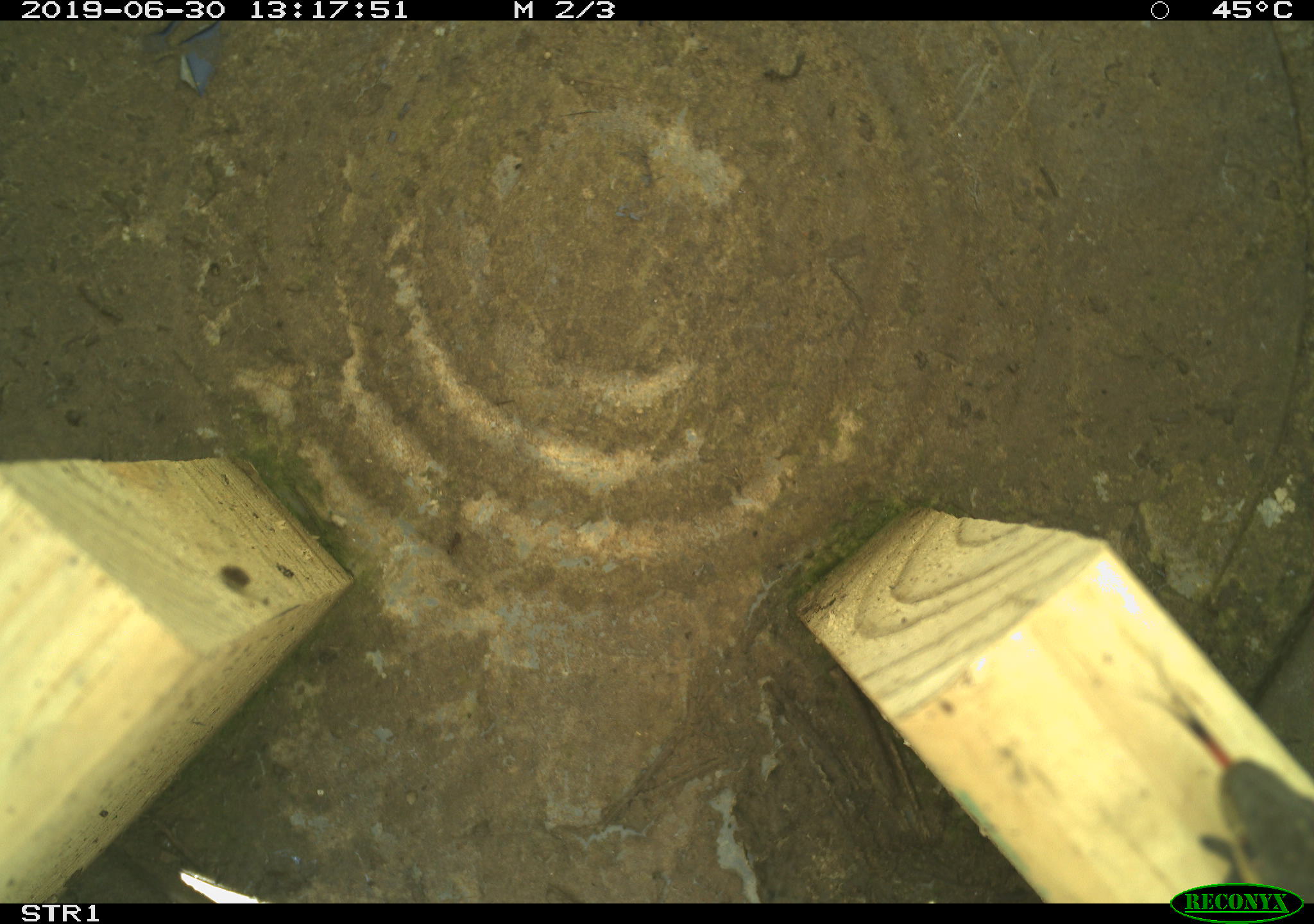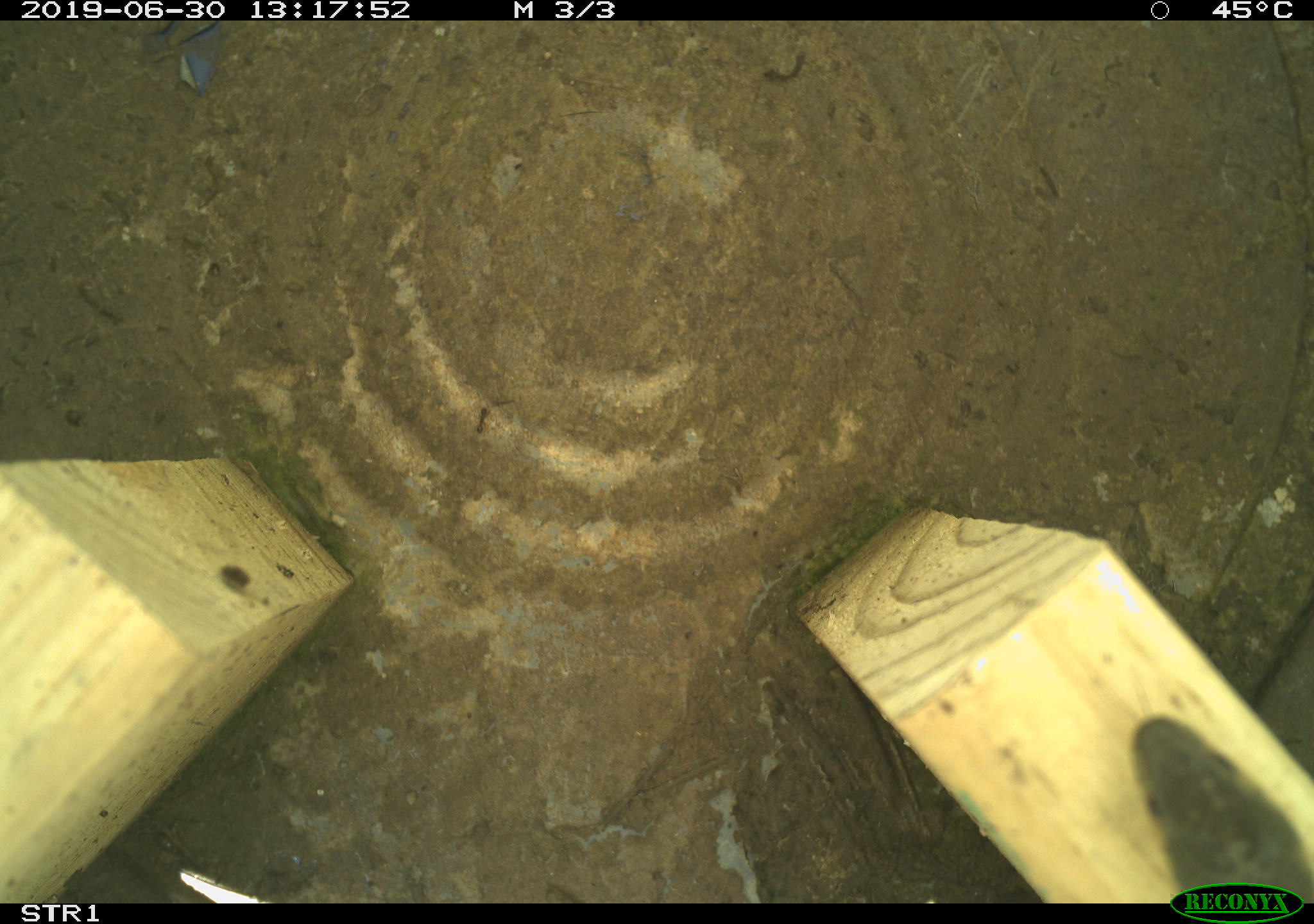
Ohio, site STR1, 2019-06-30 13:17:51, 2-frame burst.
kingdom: Animalia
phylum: Chordata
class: Reptilia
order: Squamata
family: Colubridae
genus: Thamnophis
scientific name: Thamnophis sirtalis sirtalis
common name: eastern gartersnake